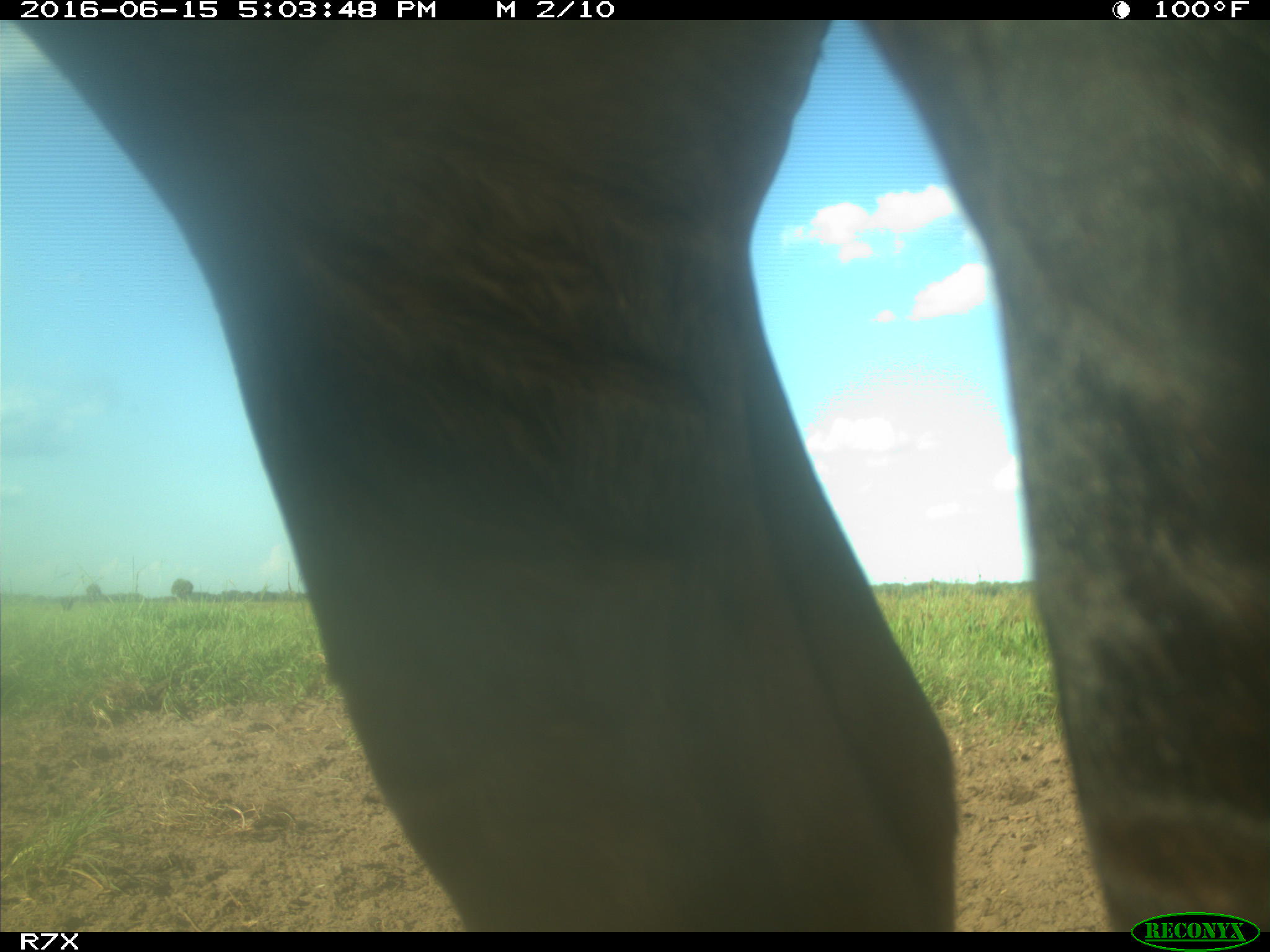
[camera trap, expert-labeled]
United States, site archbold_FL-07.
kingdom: Animalia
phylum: Chordata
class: Mammalia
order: Artiodactyla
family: Bovidae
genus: Bos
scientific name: Bos taurus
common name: domestic cow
Bos taurus (domestic cow).